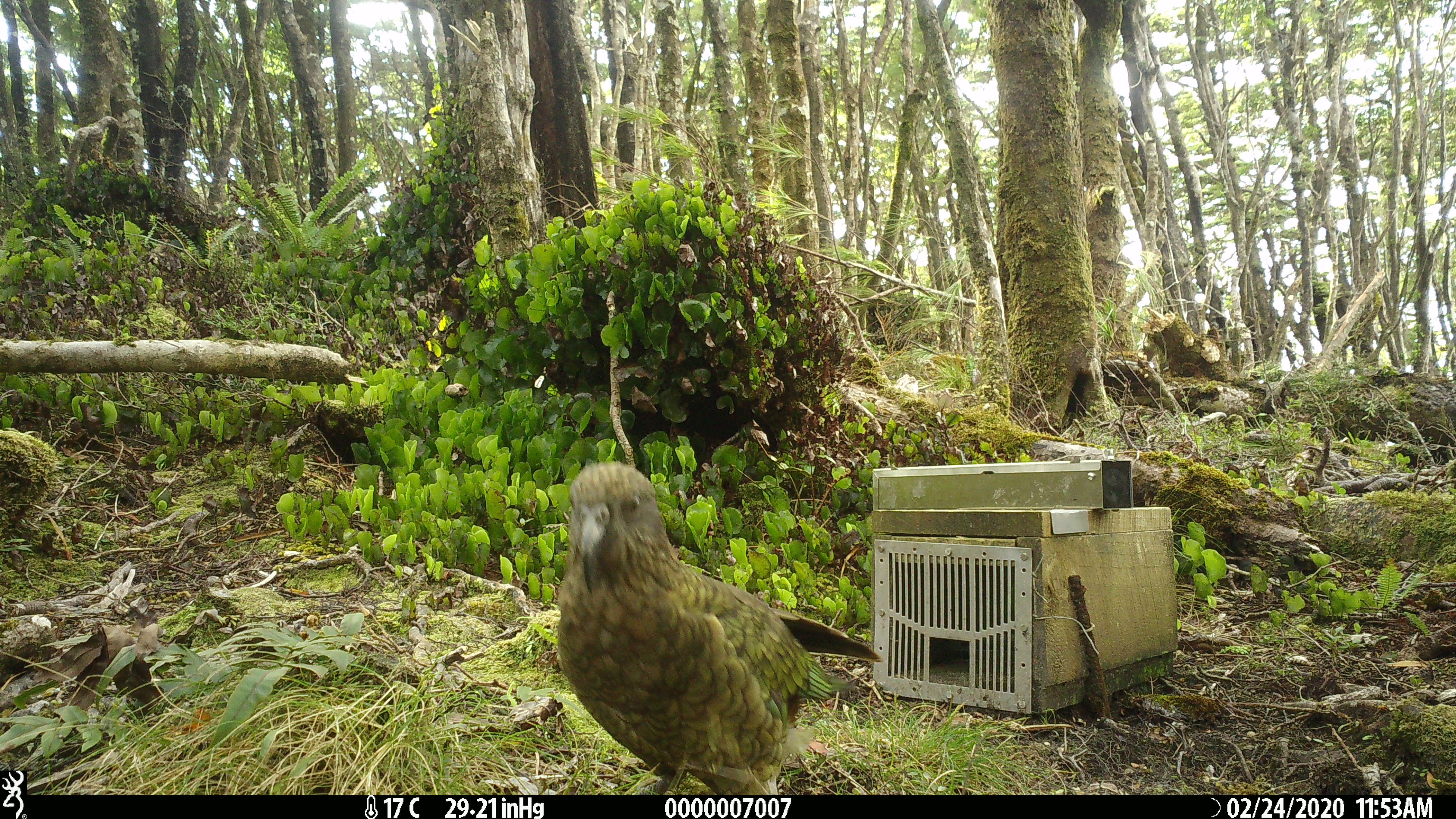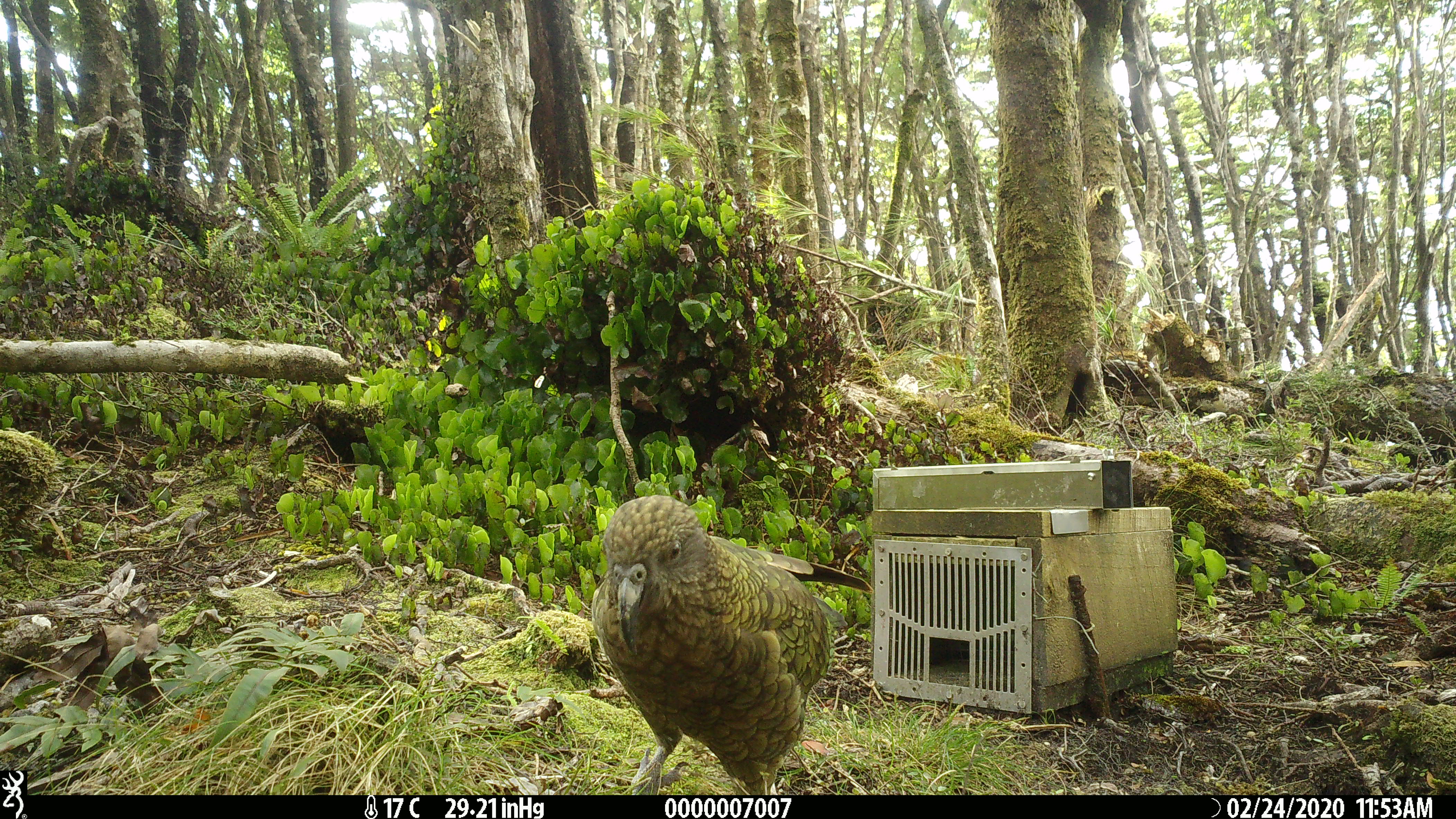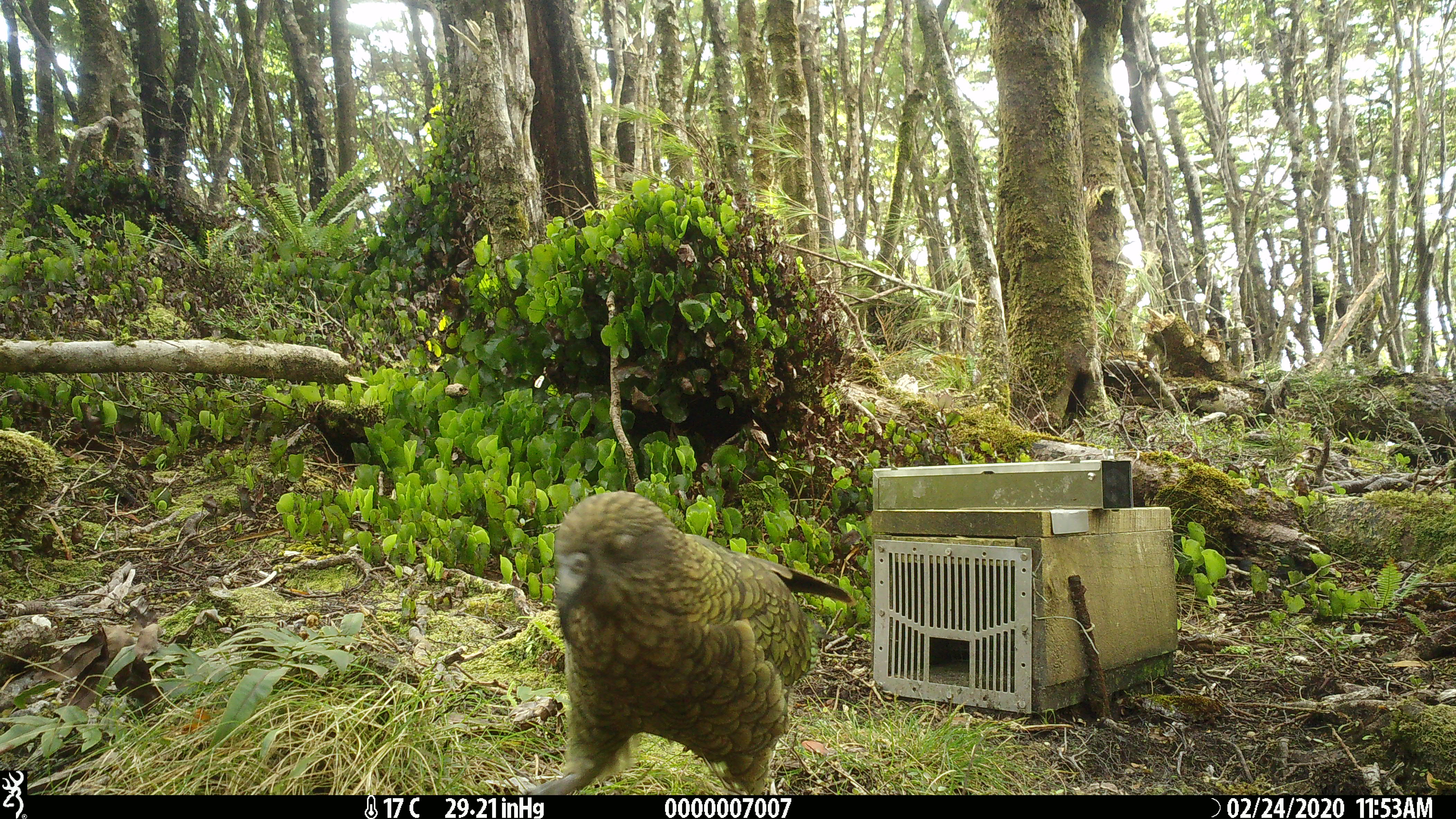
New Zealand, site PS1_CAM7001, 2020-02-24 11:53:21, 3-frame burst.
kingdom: Animalia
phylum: Chordata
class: Aves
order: Psittaciformes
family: Strigopidae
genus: Nestor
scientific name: Nestor notabilis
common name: kea